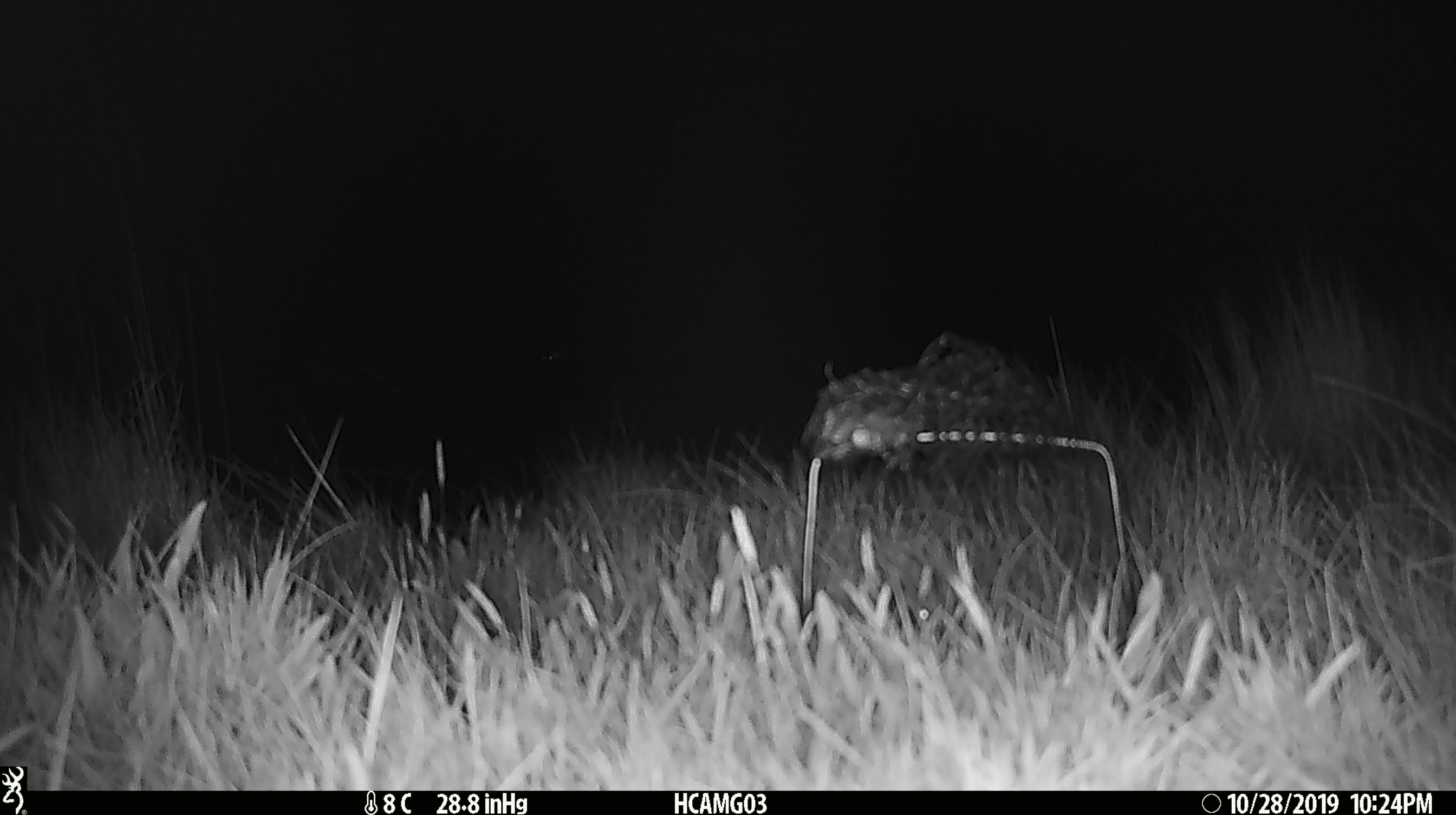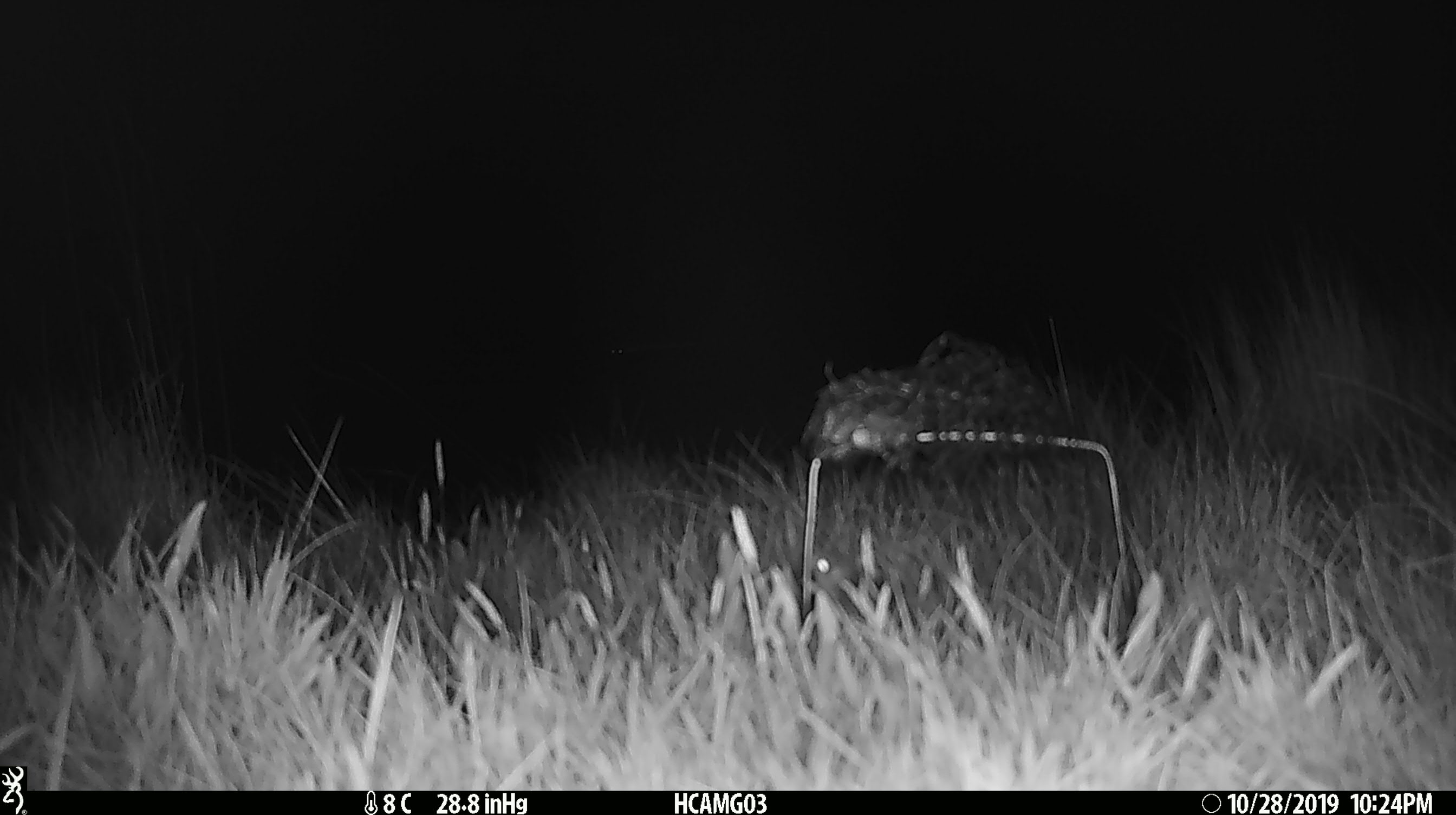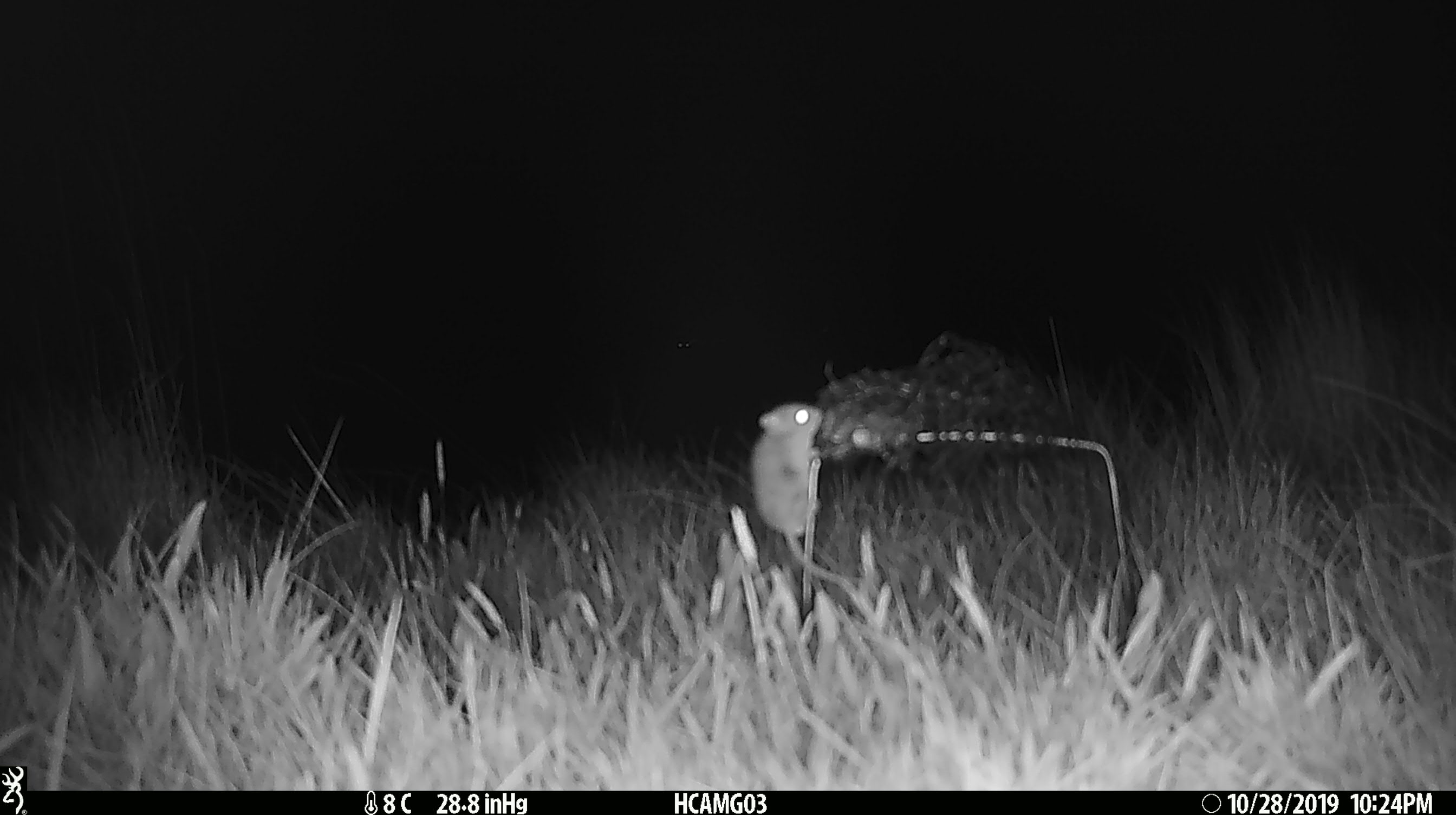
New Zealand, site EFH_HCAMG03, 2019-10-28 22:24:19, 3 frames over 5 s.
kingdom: Animalia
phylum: Chordata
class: Mammalia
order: Rodentia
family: Muridae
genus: Mus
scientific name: Mus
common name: mouse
Mouse (Mus).